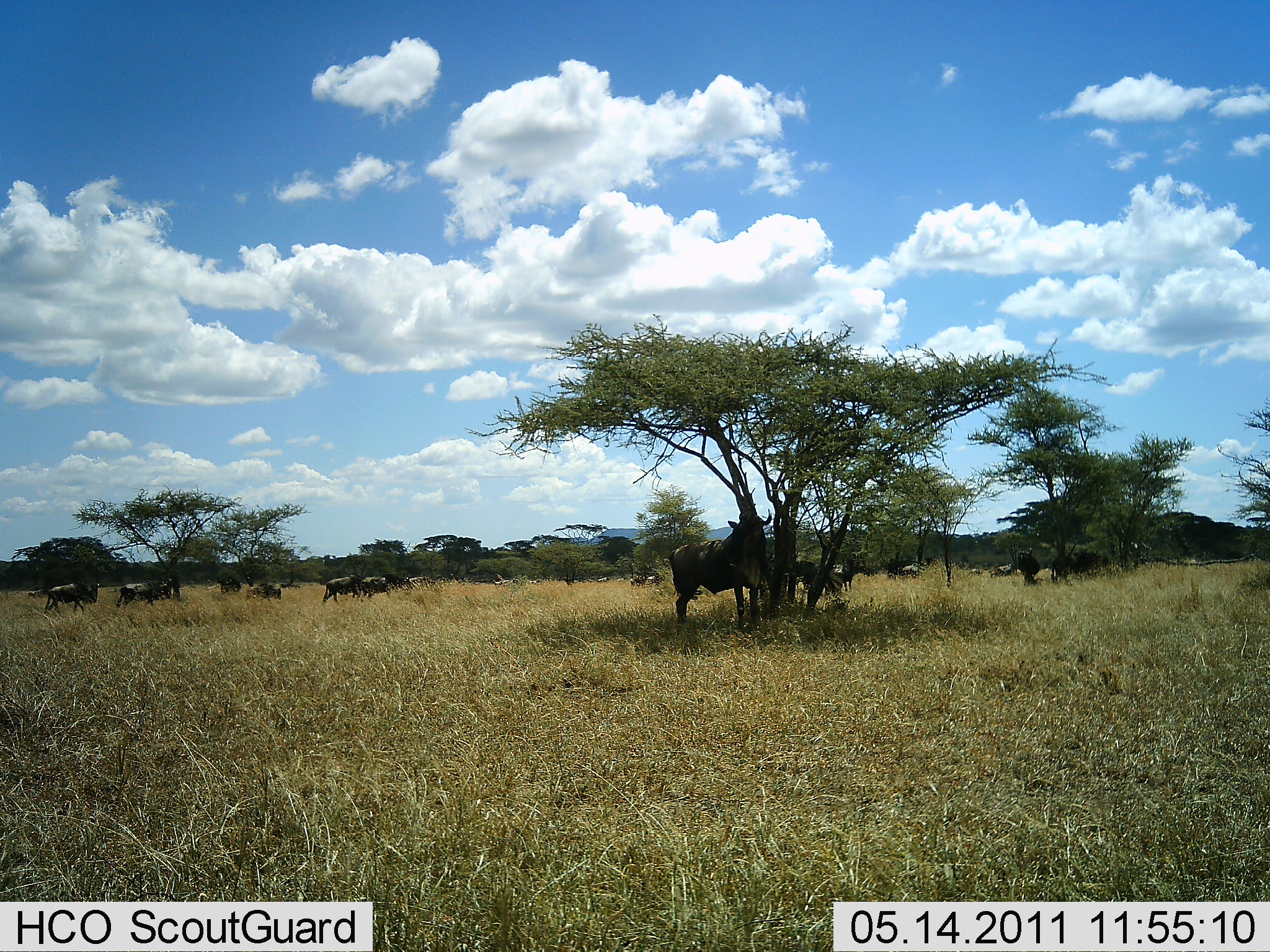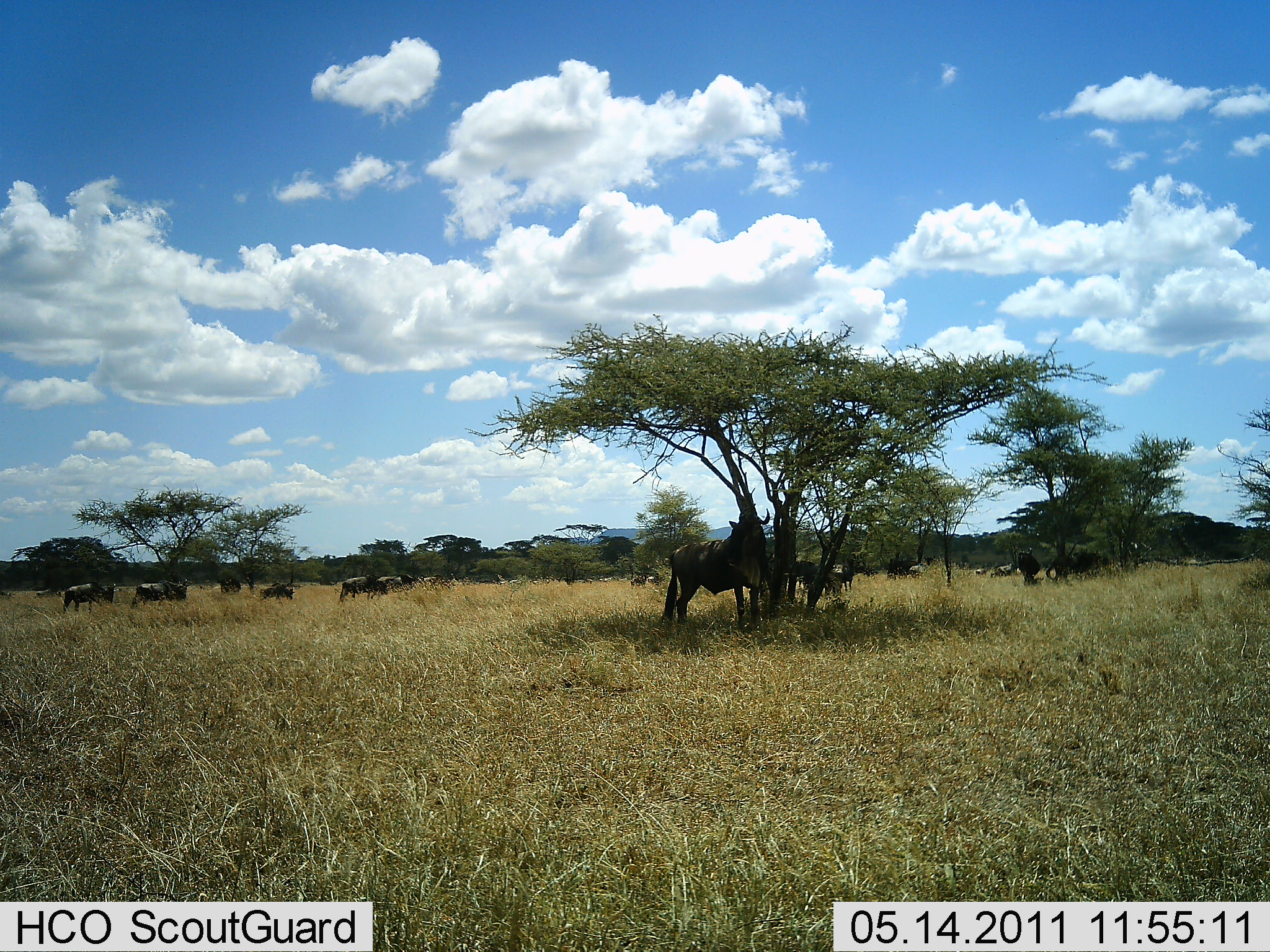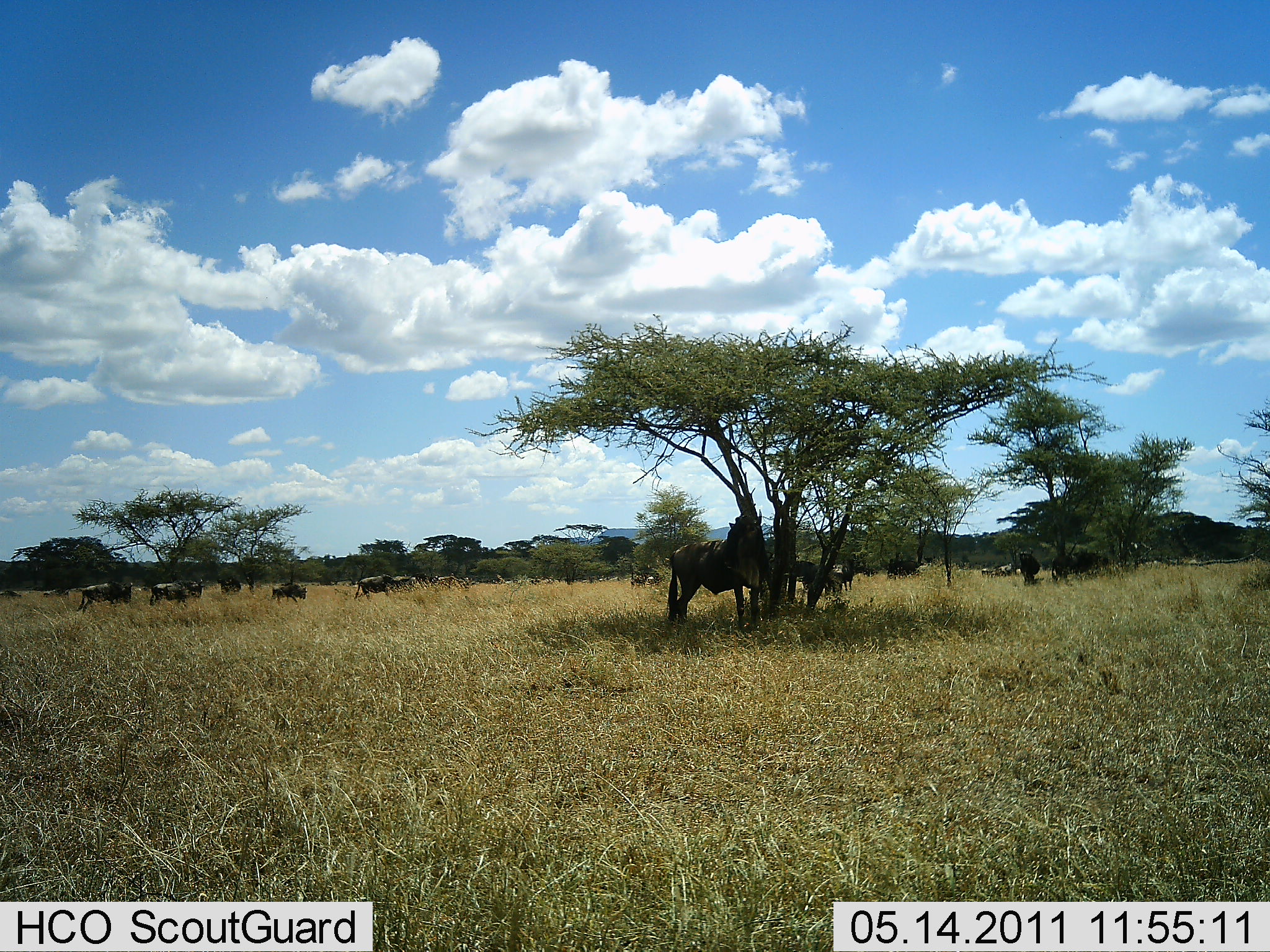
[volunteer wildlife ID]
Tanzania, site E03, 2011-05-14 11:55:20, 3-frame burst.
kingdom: Animalia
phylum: Chordata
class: Mammalia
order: Artiodactyla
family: Bovidae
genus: Connochaetes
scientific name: Connochaetes taurinus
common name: blue wildebeest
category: wildebeest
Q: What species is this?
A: Wildebeest (blue wildebeest) (Connochaetes taurinus).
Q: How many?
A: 11-50.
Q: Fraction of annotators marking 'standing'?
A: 71%.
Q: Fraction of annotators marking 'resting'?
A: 7%.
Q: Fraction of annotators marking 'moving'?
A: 71%.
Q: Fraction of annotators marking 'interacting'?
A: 7%.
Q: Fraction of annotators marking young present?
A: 0%.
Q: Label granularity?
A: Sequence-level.